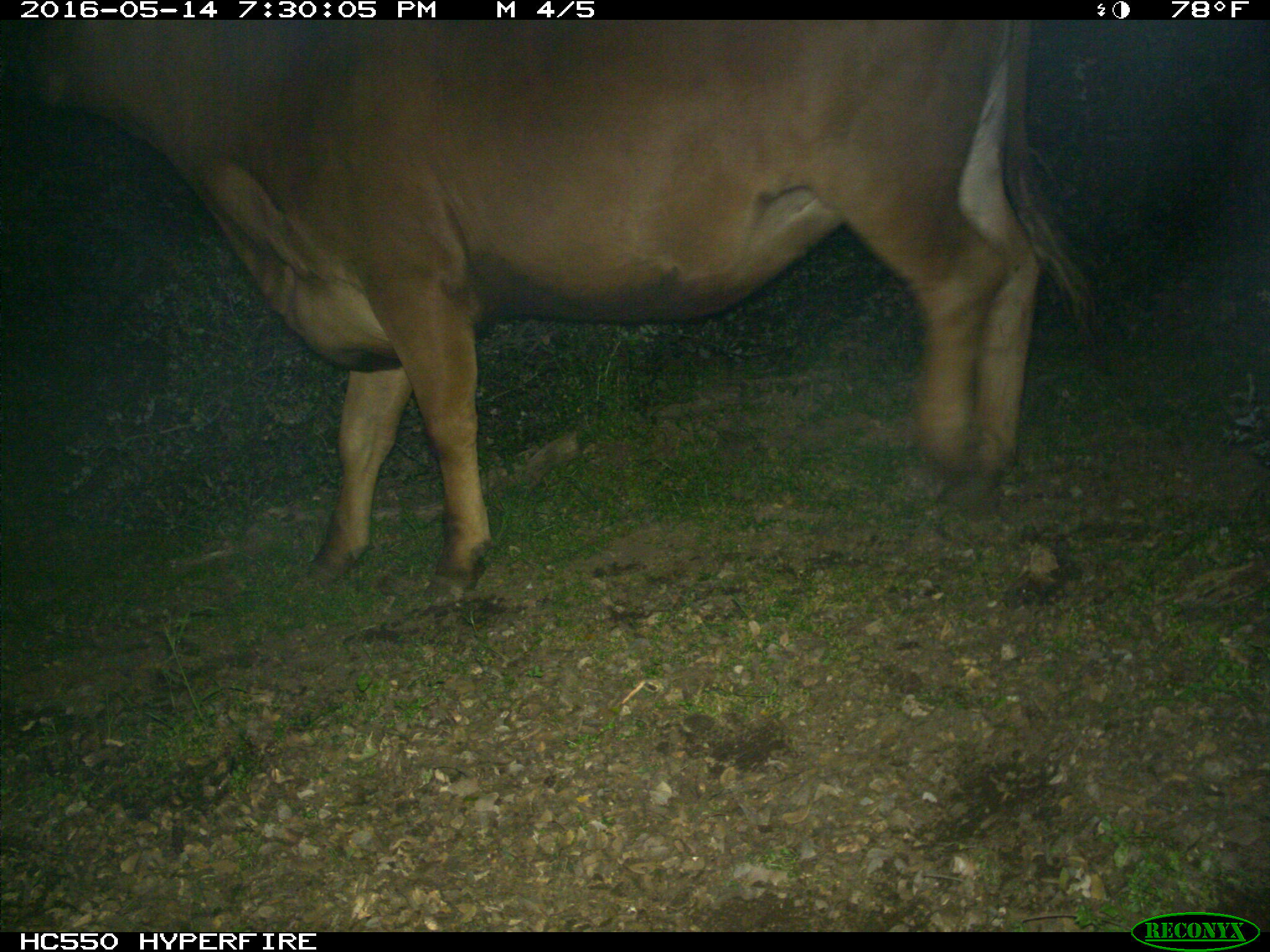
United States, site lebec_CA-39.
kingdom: Animalia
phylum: Chordata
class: Mammalia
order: Artiodactyla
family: Bovidae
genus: Bos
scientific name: Bos taurus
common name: domestic cow